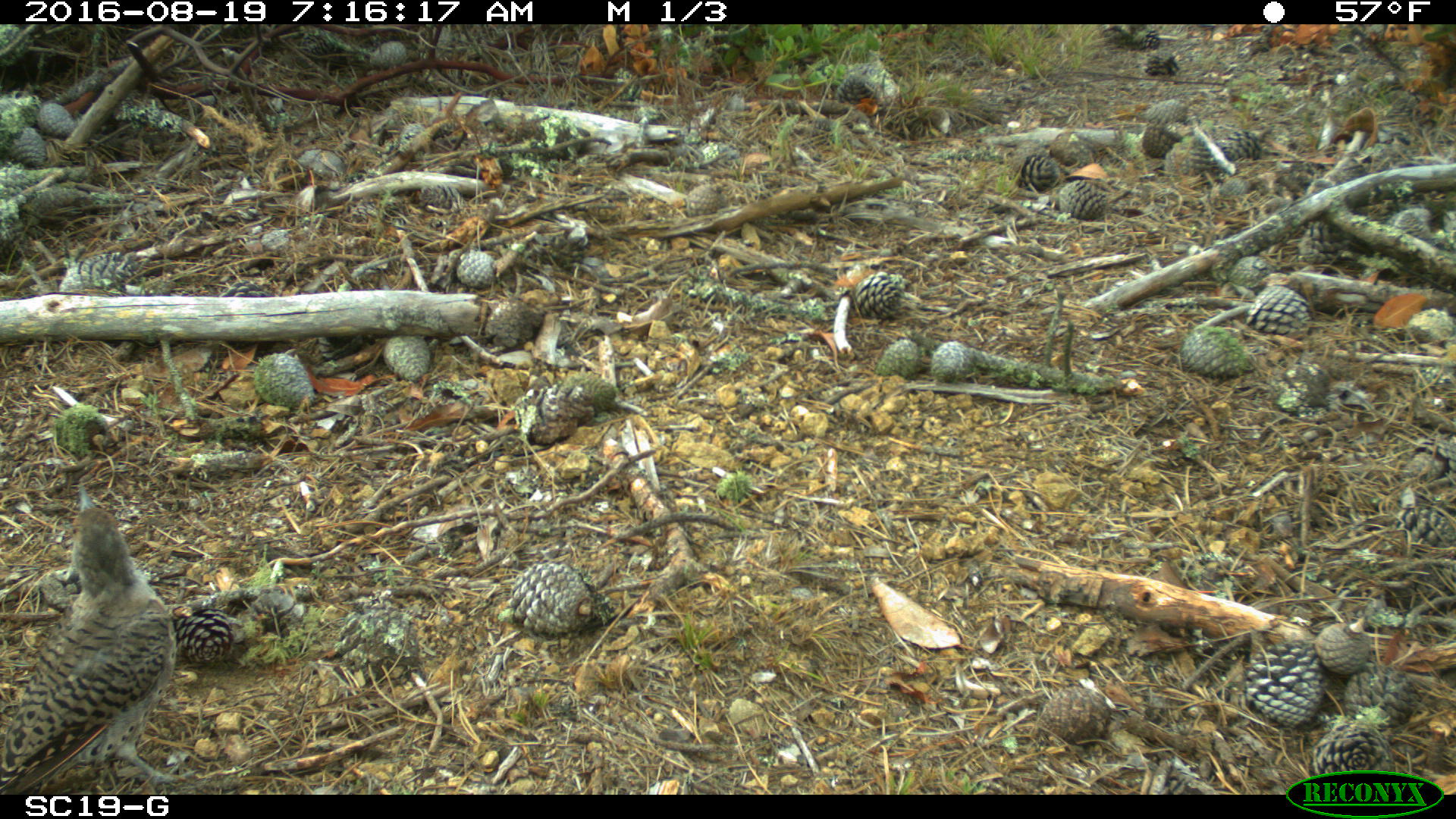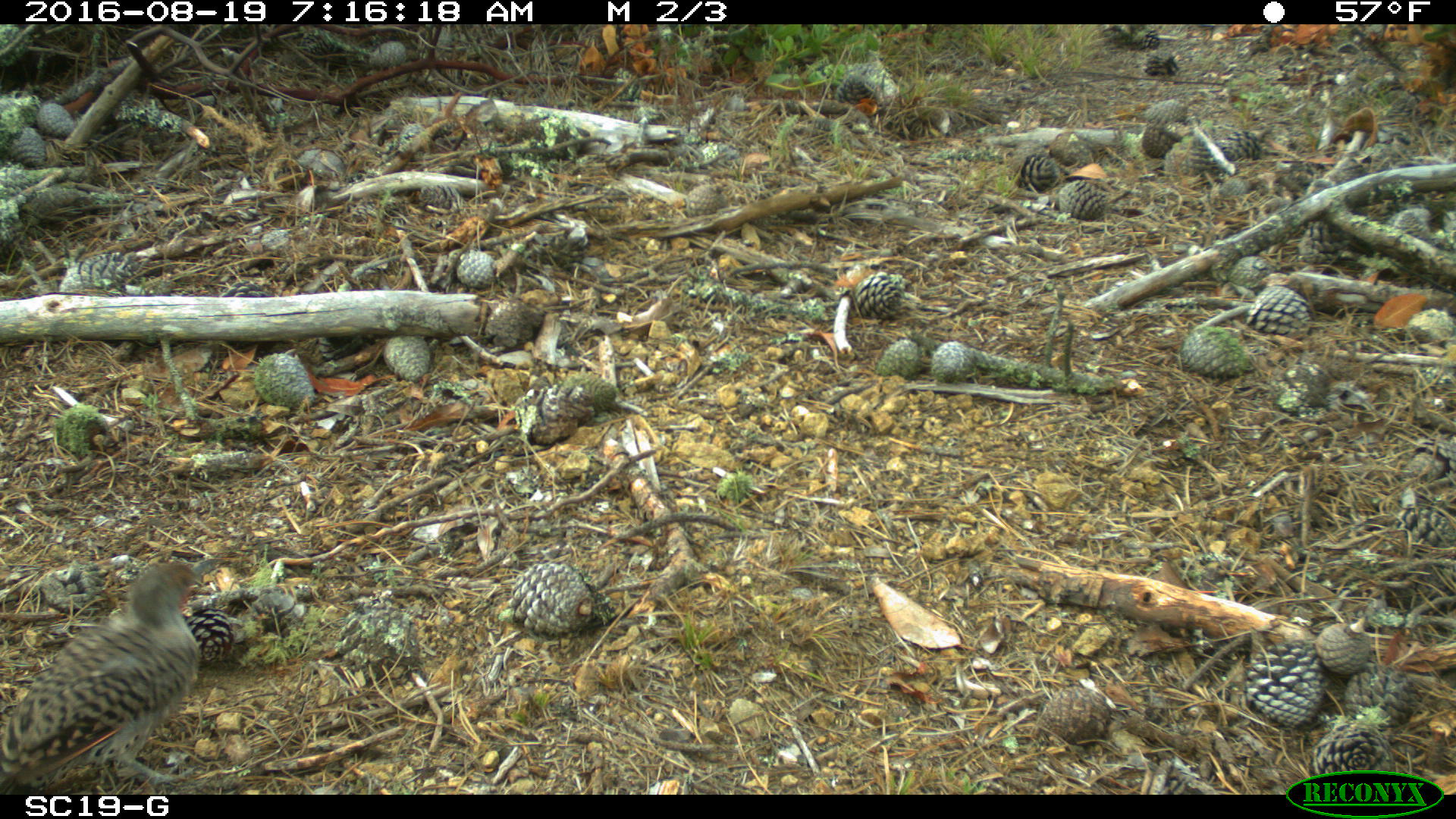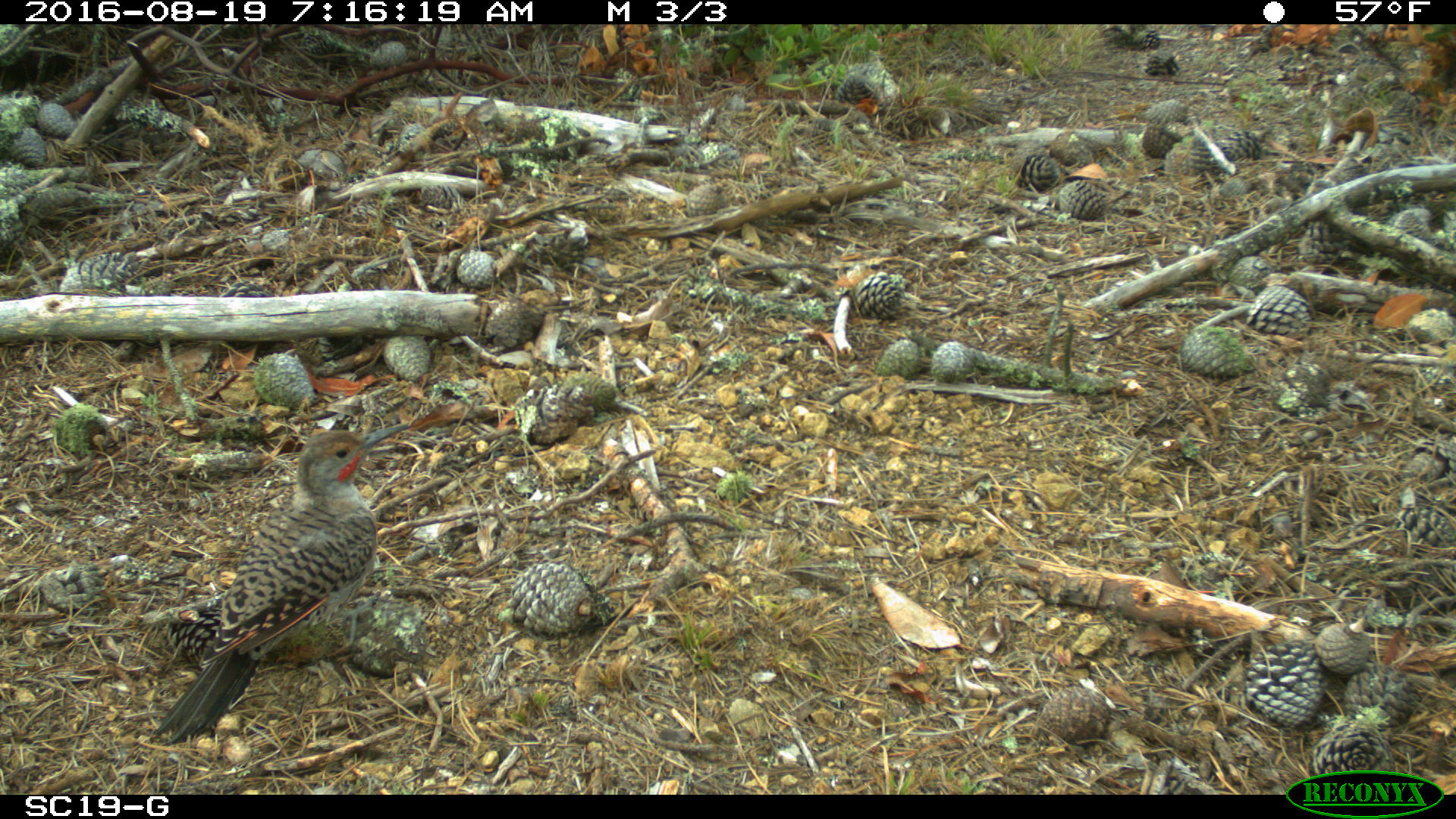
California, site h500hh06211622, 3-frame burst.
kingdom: Animalia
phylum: Chordata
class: Aves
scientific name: Aves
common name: bird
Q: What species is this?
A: Bird (Aves).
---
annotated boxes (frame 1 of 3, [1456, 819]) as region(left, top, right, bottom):
bird: region(0, 483, 199, 793)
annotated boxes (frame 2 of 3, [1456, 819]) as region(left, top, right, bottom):
bird: region(0, 560, 202, 795)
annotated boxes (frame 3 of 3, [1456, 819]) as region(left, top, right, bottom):
bird: region(151, 421, 412, 744)